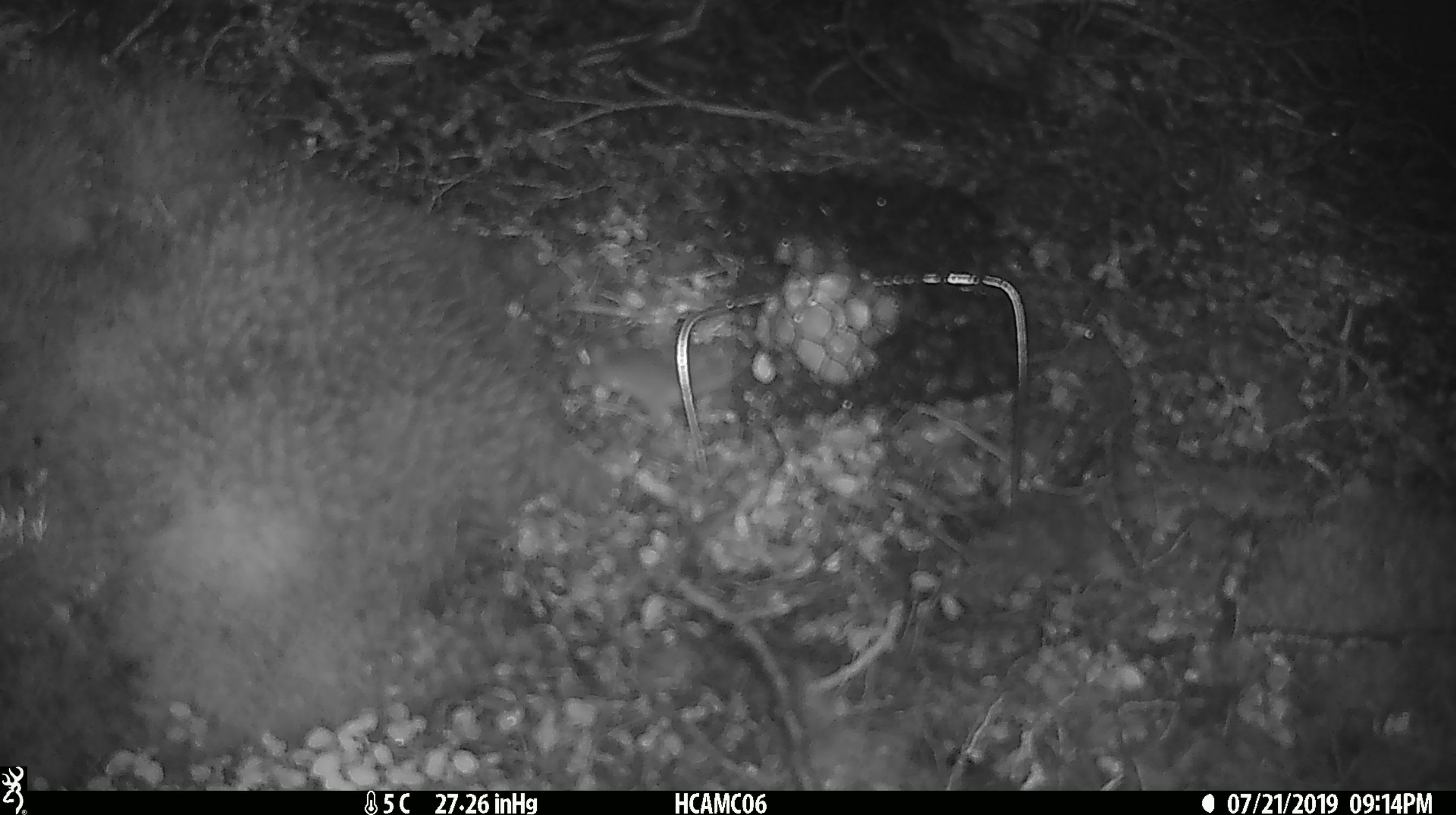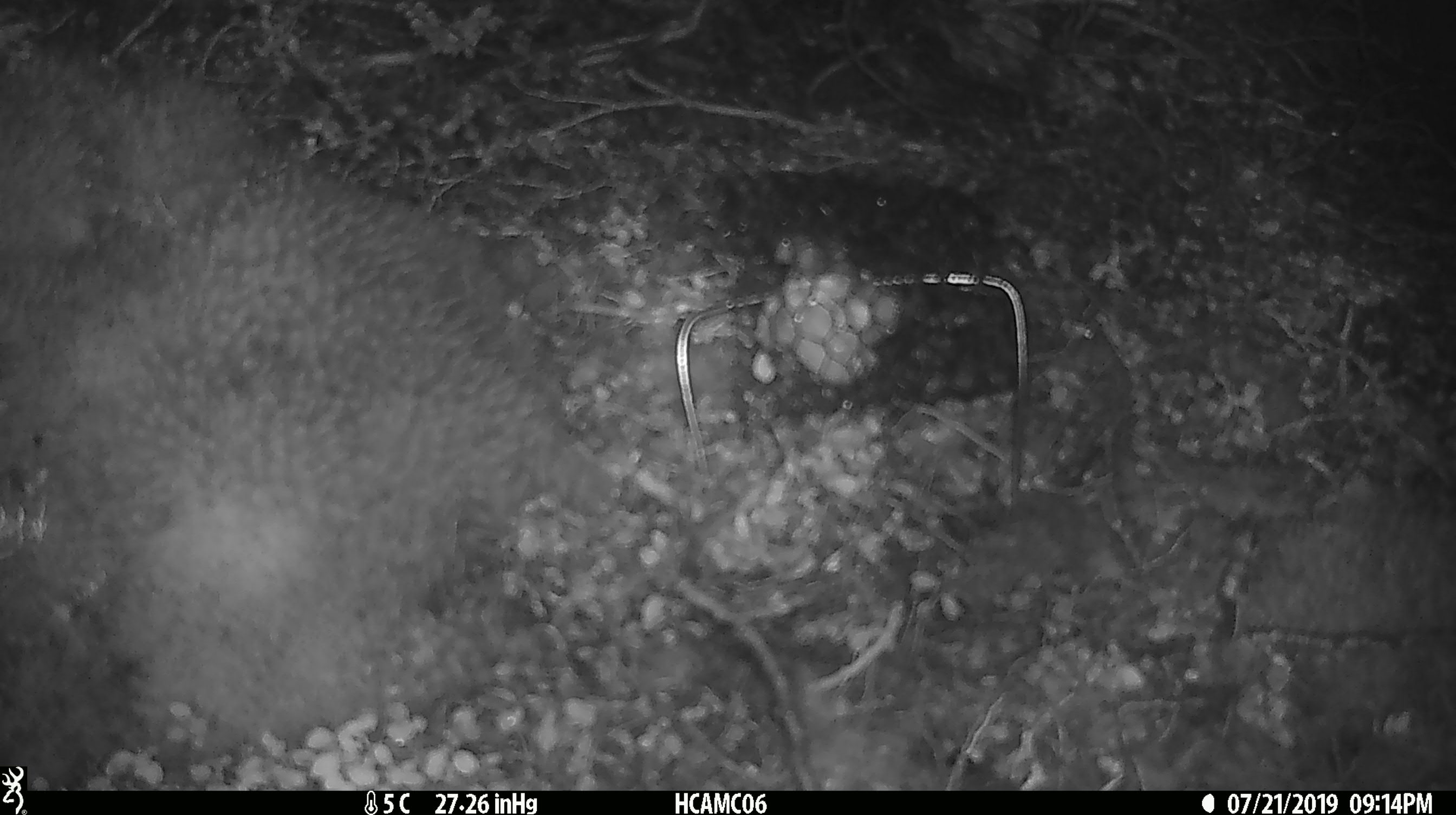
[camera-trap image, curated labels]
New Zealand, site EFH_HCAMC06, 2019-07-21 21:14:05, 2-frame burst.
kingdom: Animalia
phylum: Chordata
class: Mammalia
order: Rodentia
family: Muridae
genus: Mus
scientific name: Mus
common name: mouse